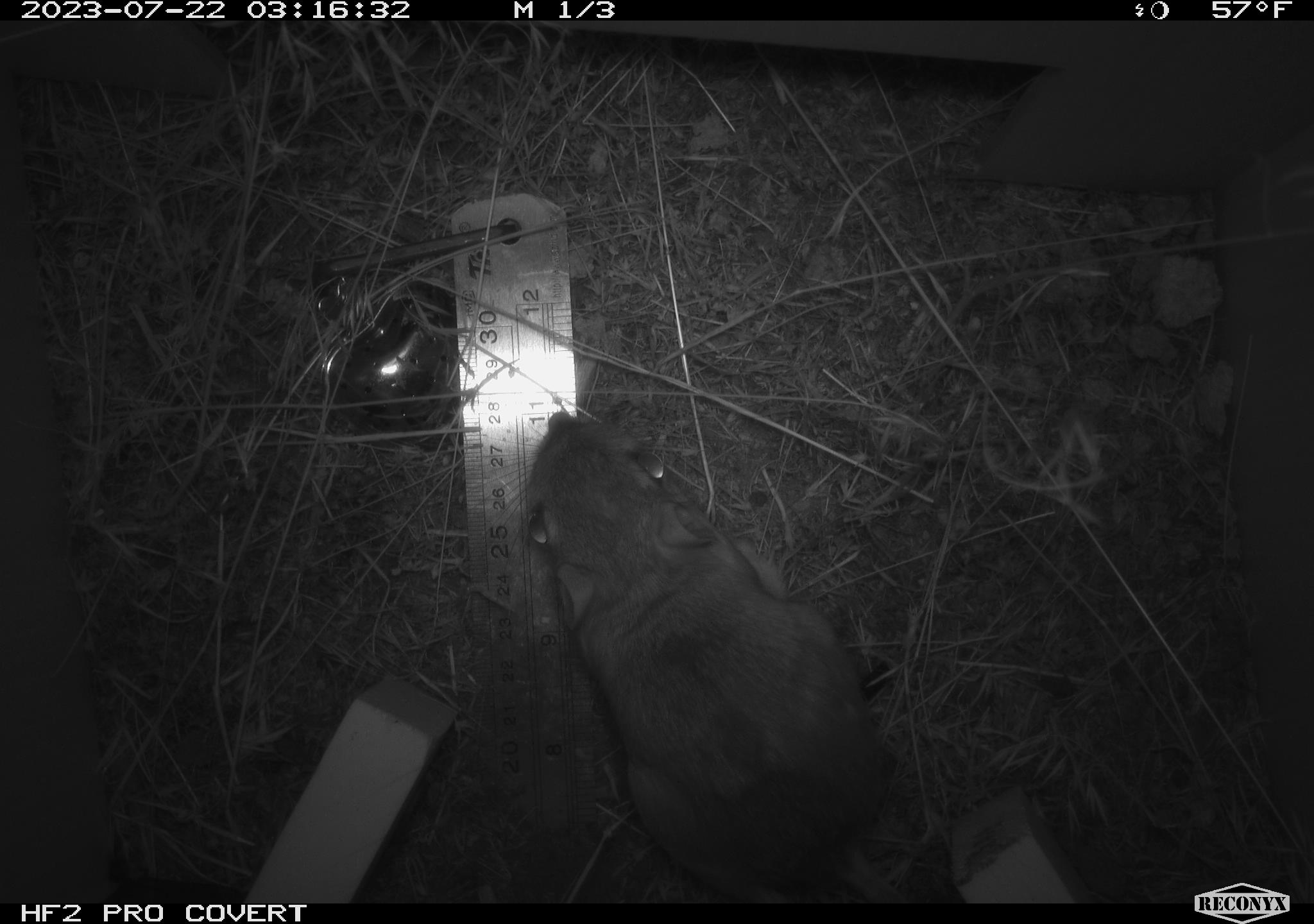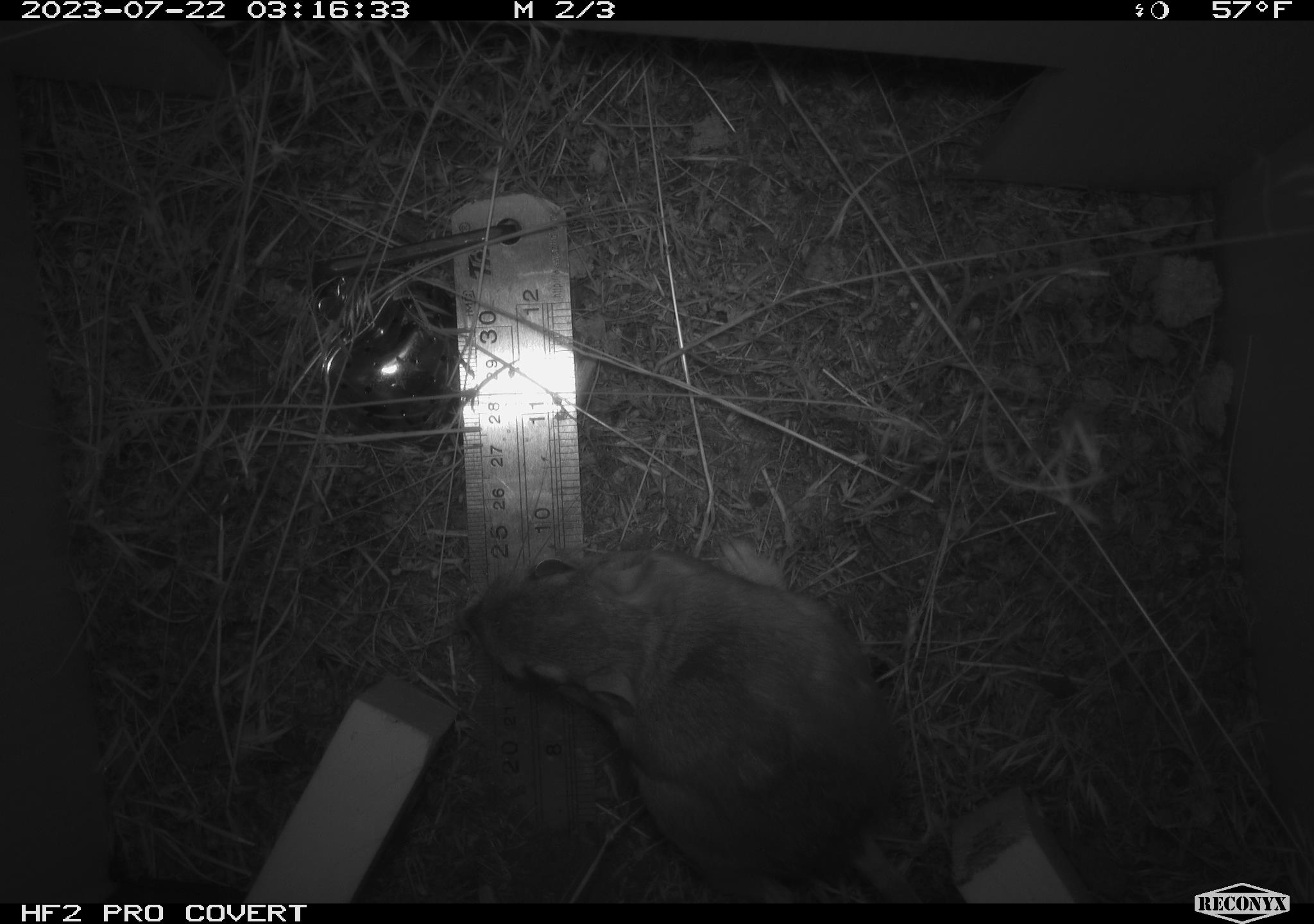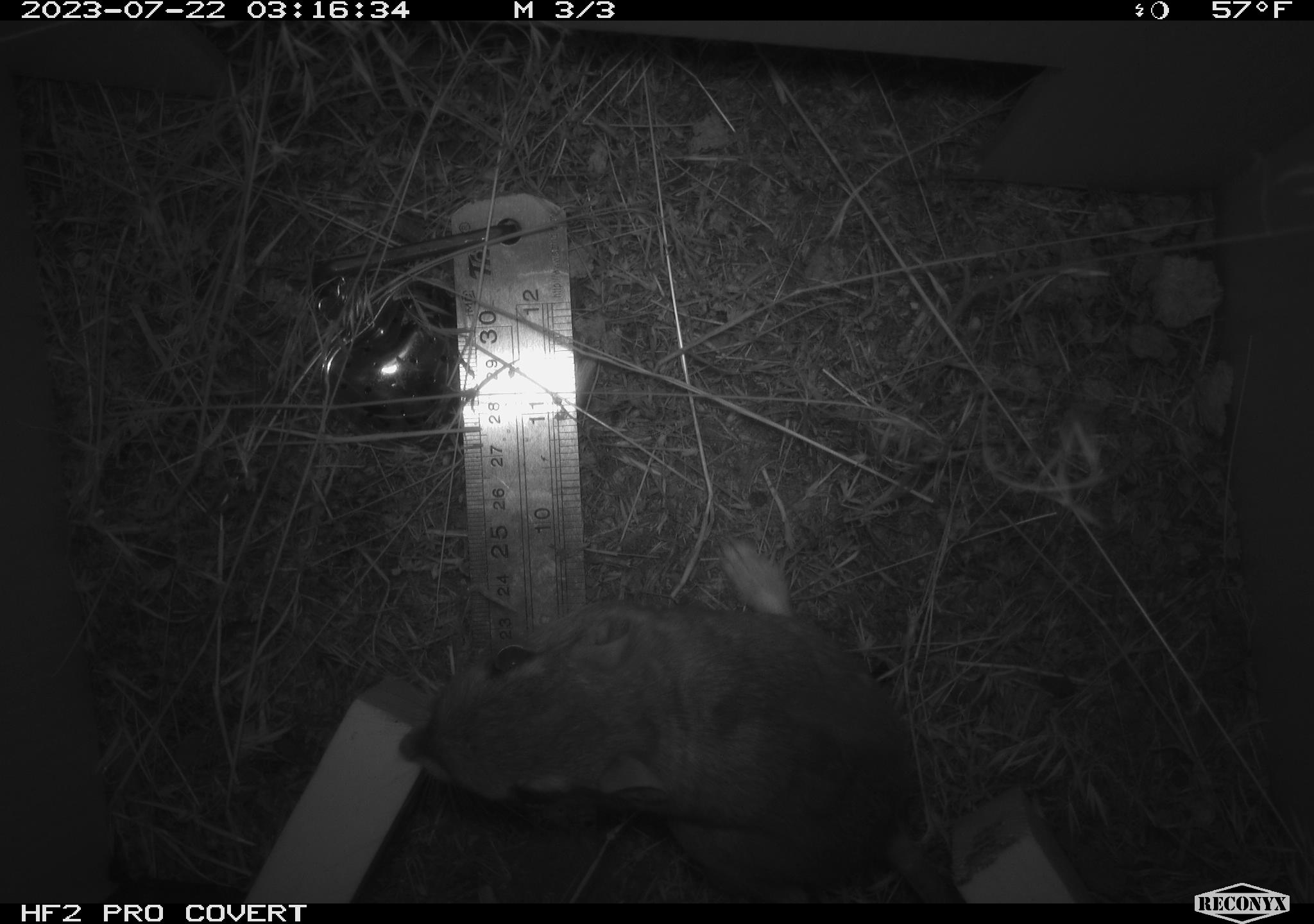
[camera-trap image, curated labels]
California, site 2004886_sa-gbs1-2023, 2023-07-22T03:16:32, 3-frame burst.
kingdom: Animalia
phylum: Chordata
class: Mammalia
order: Rodentia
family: Heteromyidae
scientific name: Heteromyidae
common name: kangaroo rats and pocket mice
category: heteromyidae family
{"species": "heteromyidae family (kangaroo rats and pocket mice) (Heteromyidae)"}